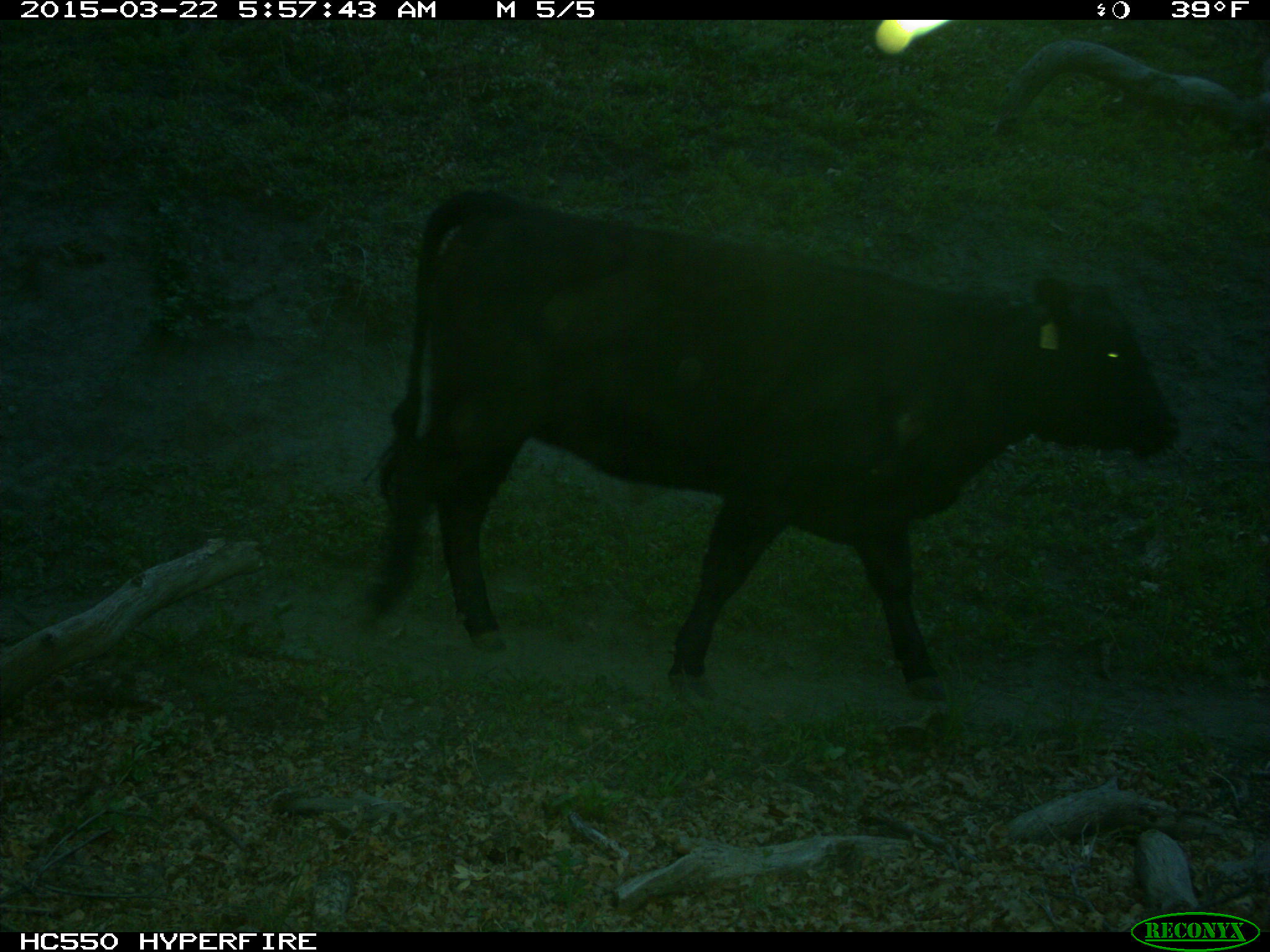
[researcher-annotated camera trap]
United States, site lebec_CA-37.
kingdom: Animalia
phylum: Chordata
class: Mammalia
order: Artiodactyla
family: Bovidae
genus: Bos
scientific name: Bos taurus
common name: domestic cow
Bos taurus (domestic cow).